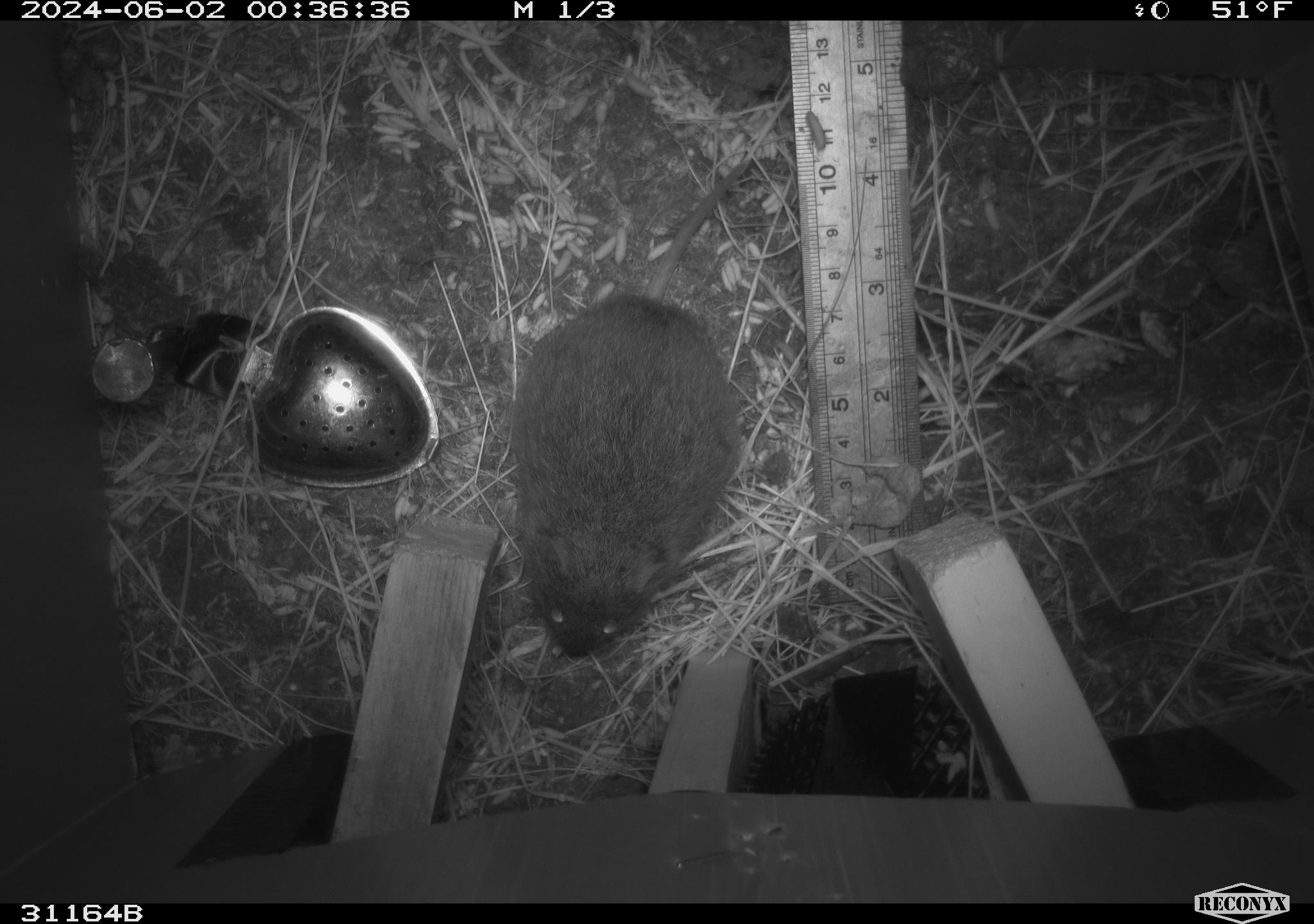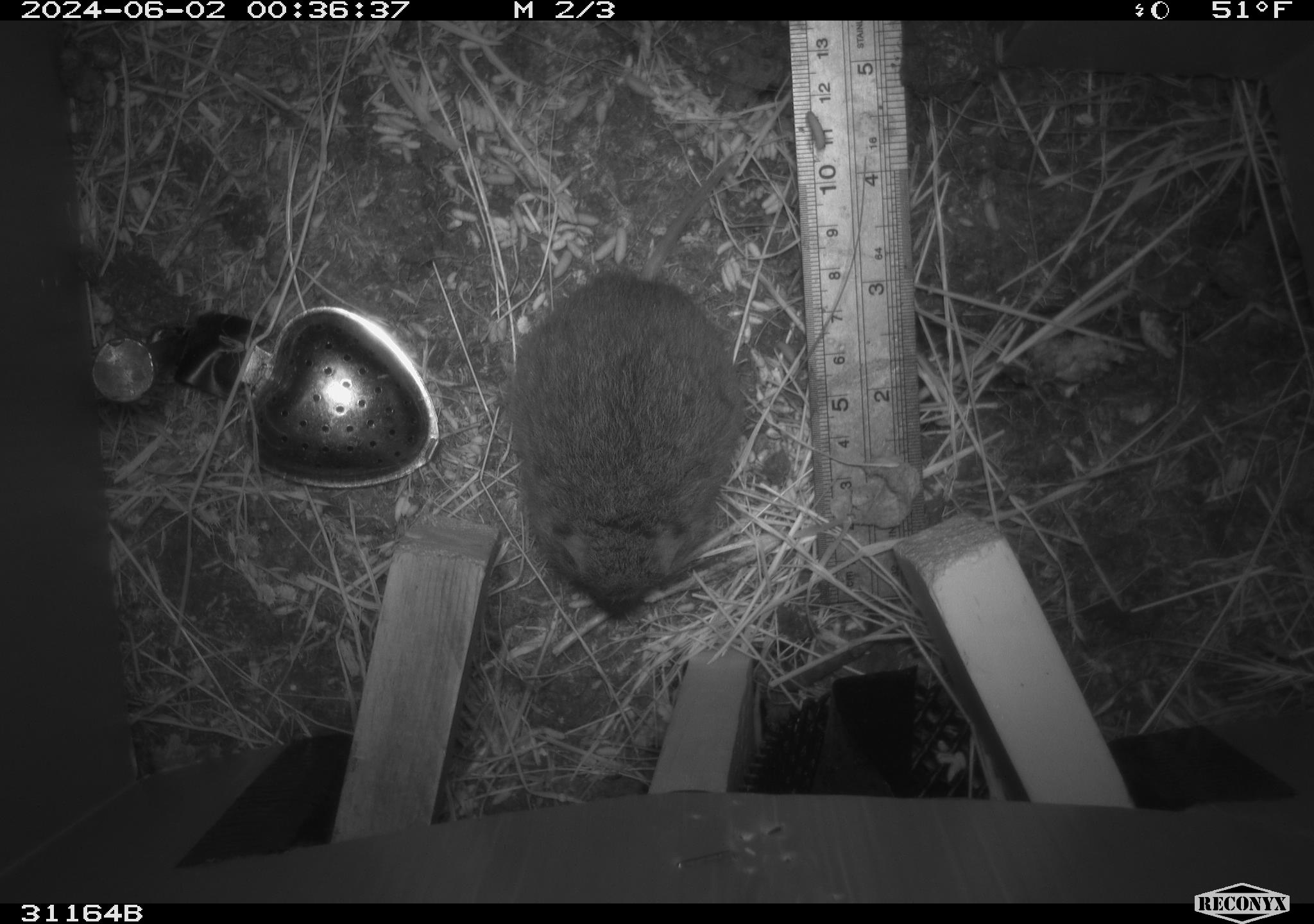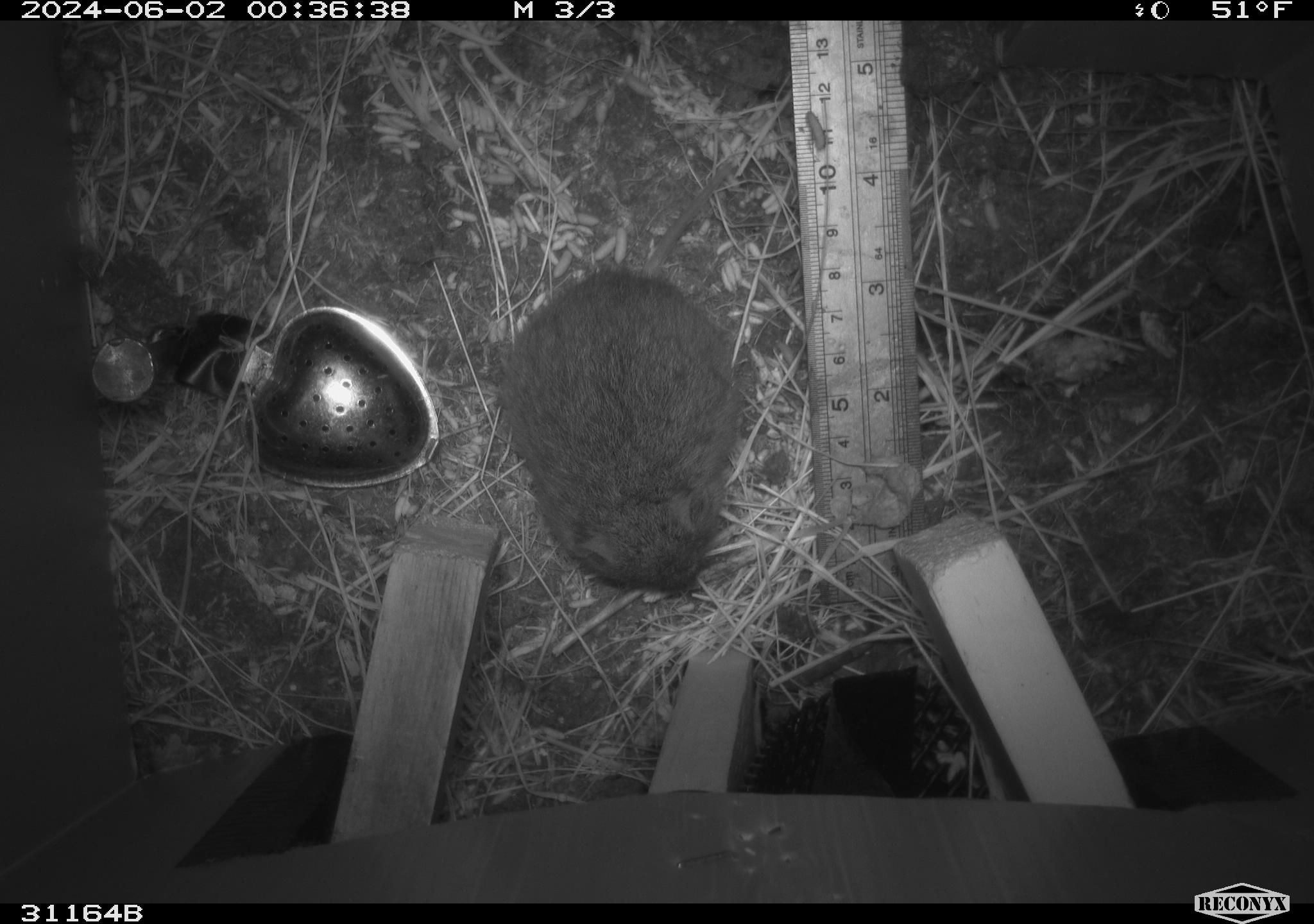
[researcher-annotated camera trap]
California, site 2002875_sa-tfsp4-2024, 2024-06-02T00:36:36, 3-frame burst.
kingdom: Animalia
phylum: Chordata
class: Mammalia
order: Rodentia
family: Cricetidae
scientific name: Arvicolinae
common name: voles, lemmings, and muskrats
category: arvicolinae subfamily